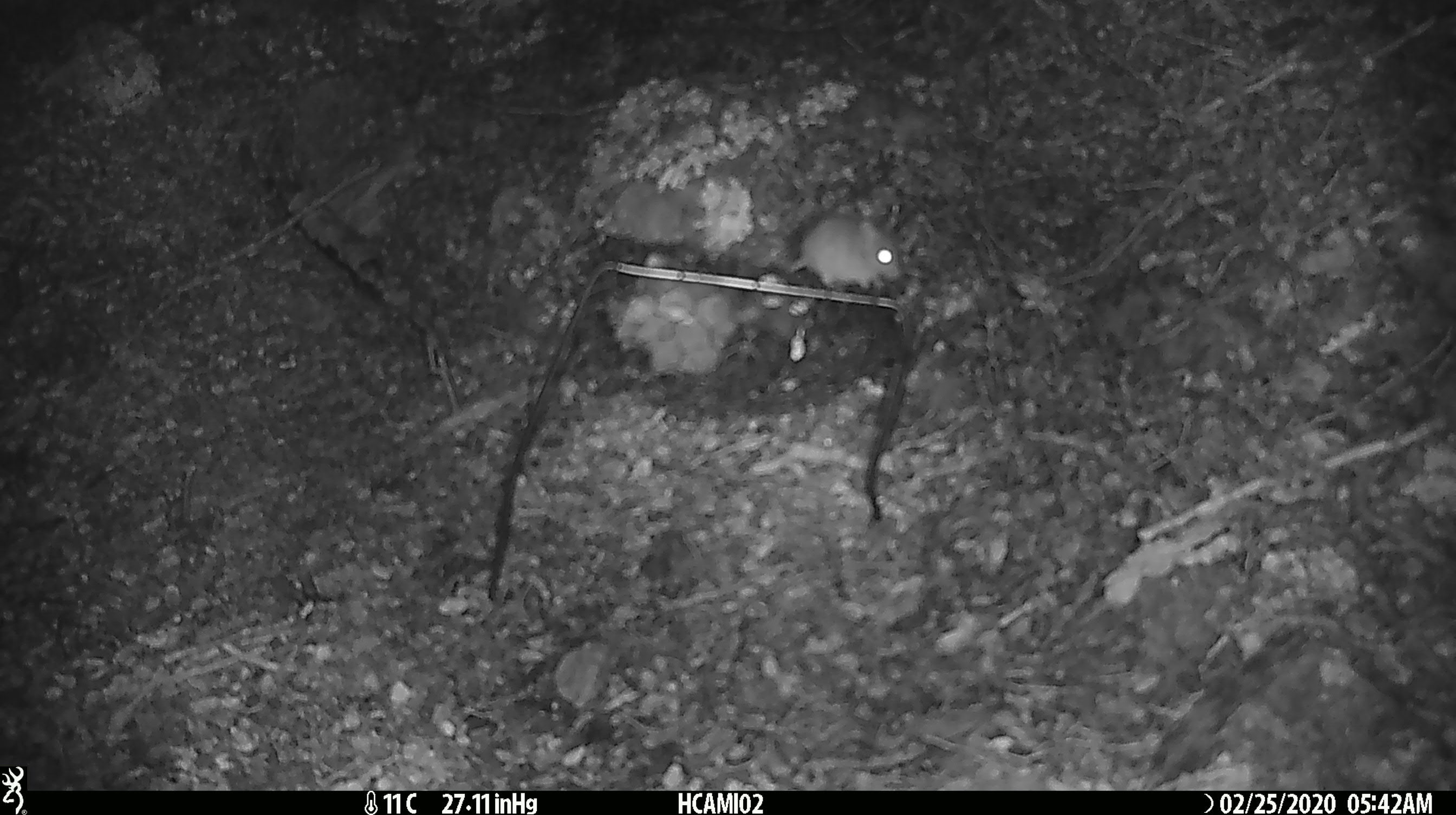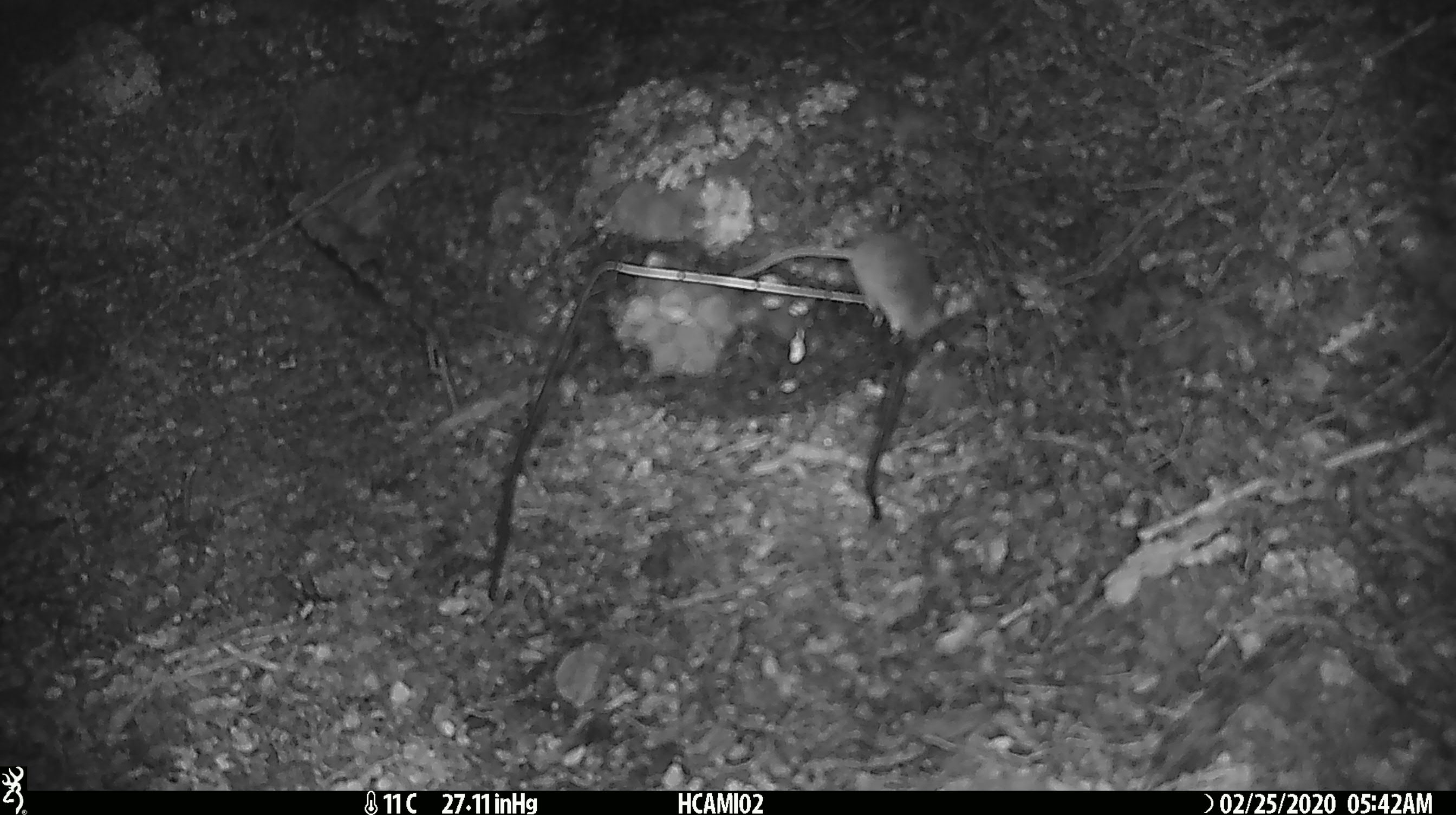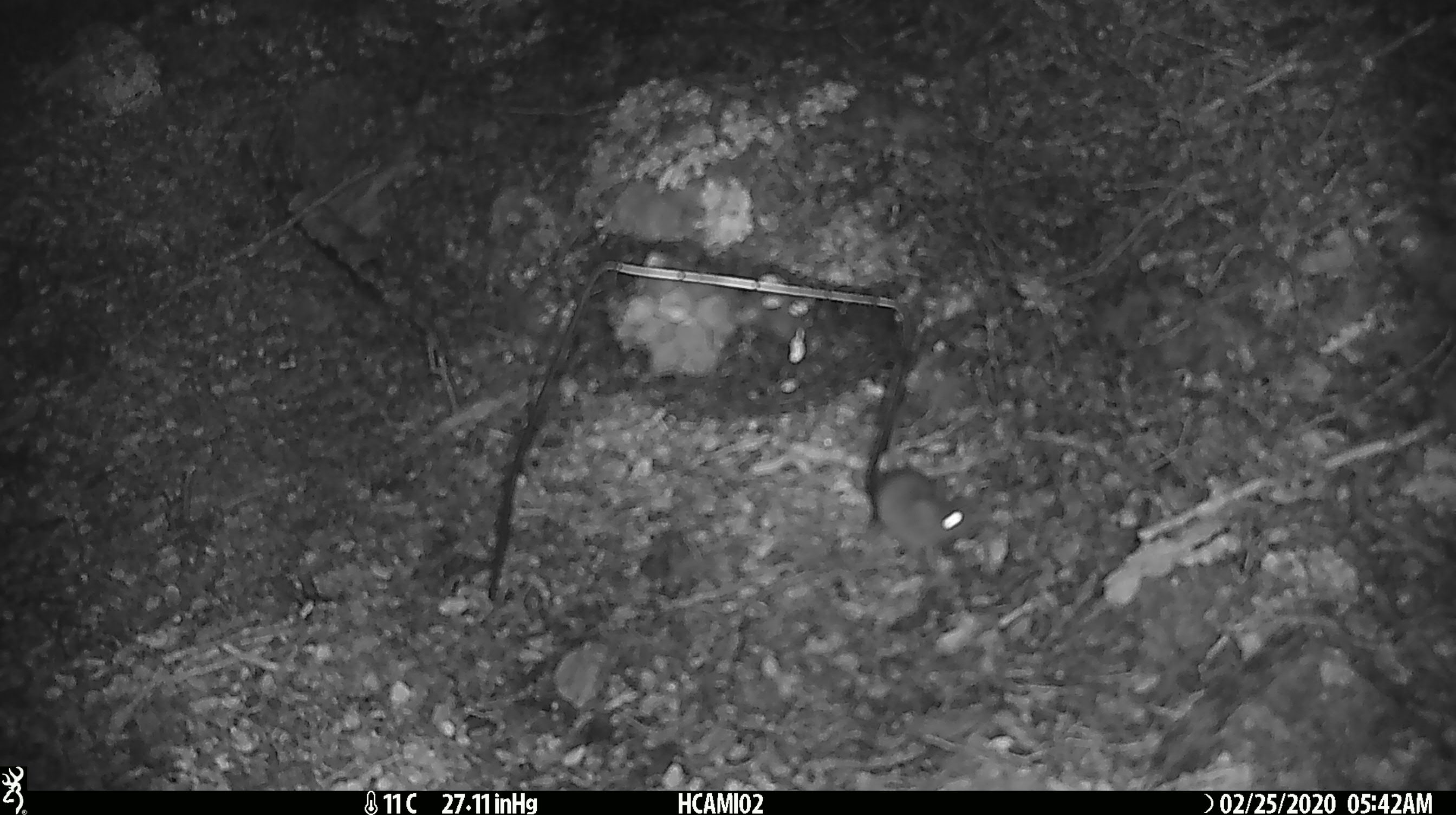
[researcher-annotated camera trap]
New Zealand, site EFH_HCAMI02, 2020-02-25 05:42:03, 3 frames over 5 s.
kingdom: Animalia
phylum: Chordata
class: Mammalia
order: Rodentia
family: Muridae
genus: Mus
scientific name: Mus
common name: mouse